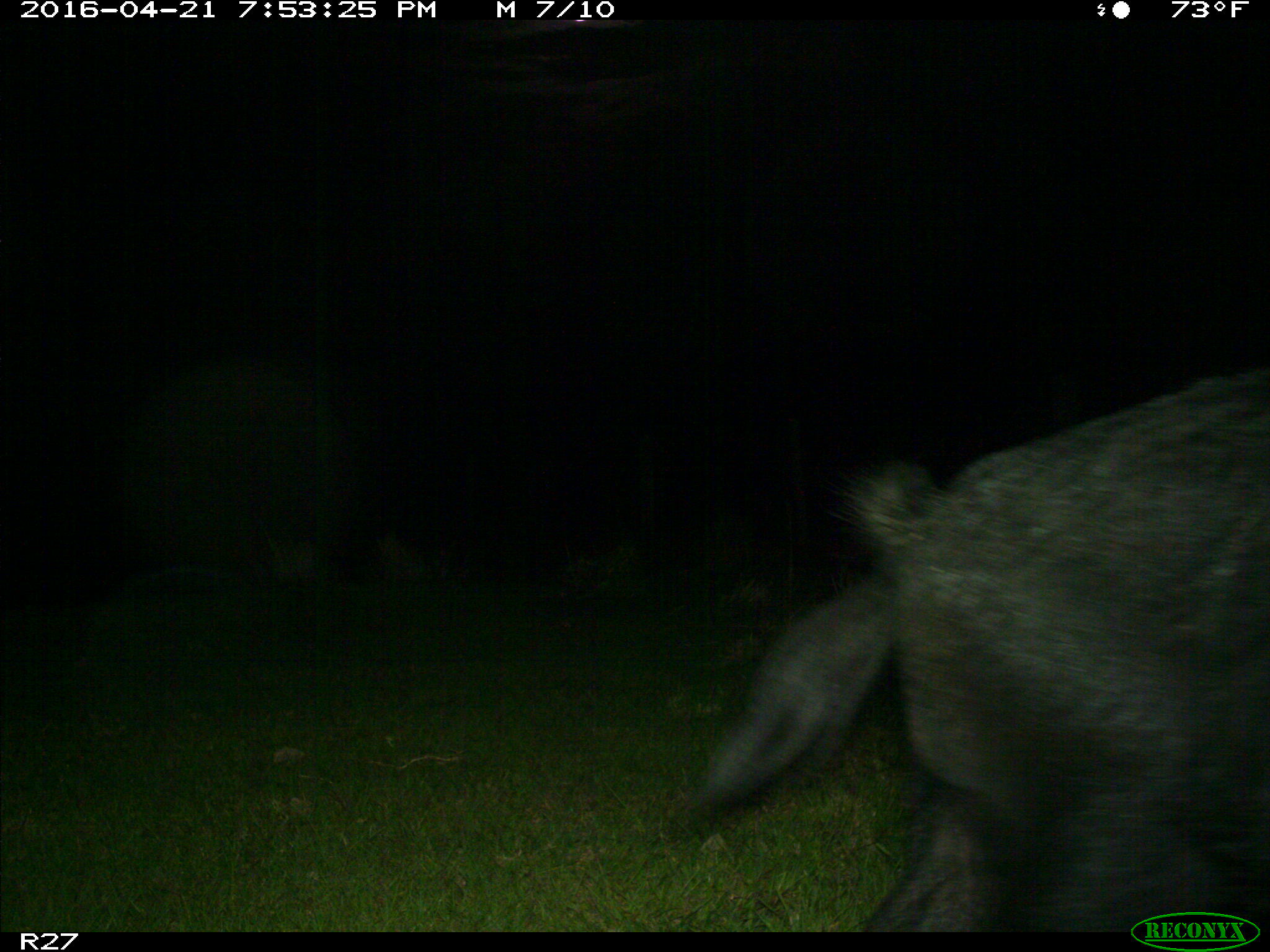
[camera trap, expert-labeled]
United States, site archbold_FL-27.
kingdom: Animalia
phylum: Chordata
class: Mammalia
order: Artiodactyla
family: Suidae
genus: Sus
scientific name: Sus scrofa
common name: wild boar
Sus scrofa (wild boar).